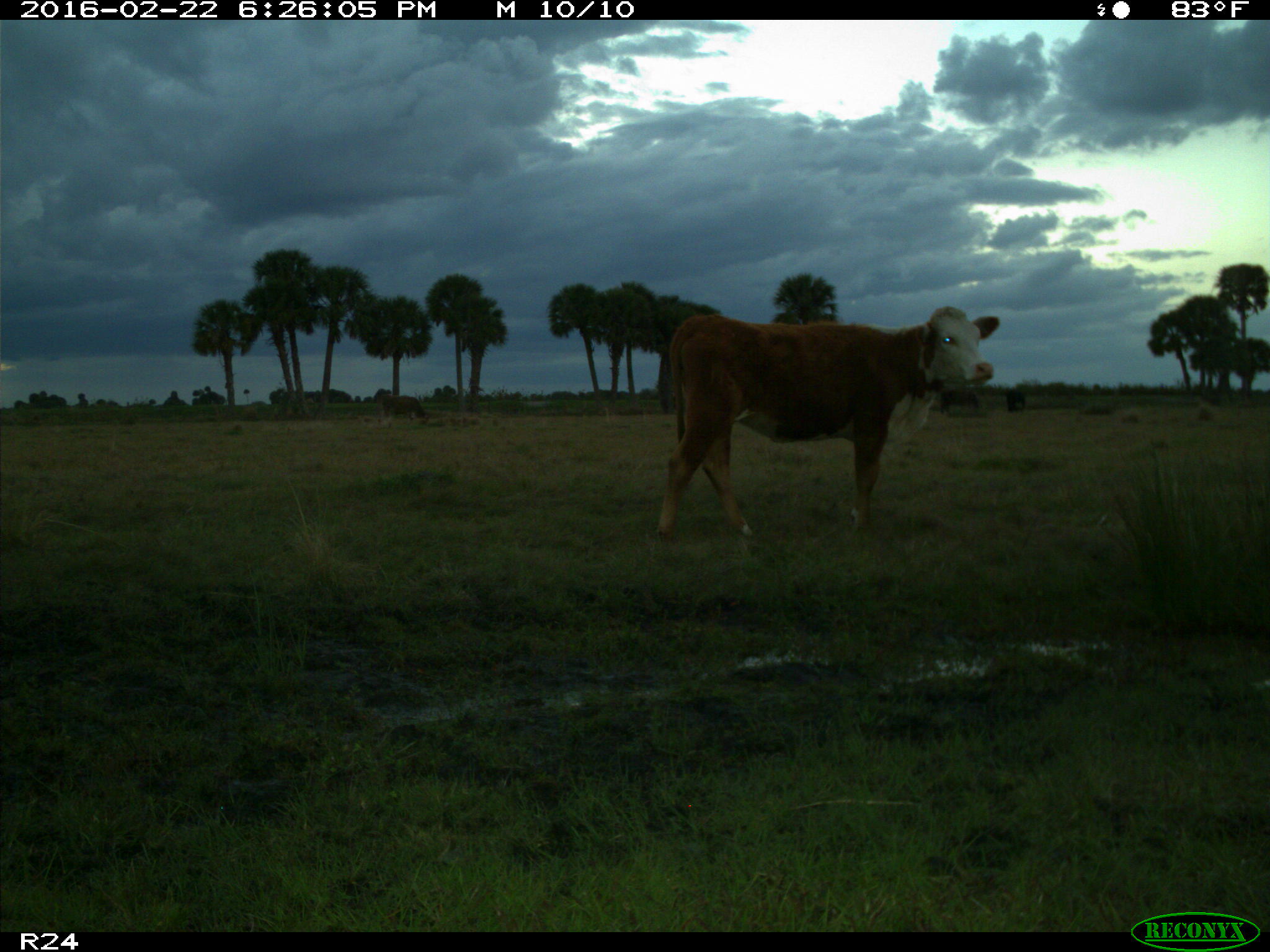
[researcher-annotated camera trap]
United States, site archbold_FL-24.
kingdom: Animalia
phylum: Chordata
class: Mammalia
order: Artiodactyla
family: Bovidae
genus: Bos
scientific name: Bos taurus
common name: domestic cow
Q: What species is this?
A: Bos taurus (domestic cow).